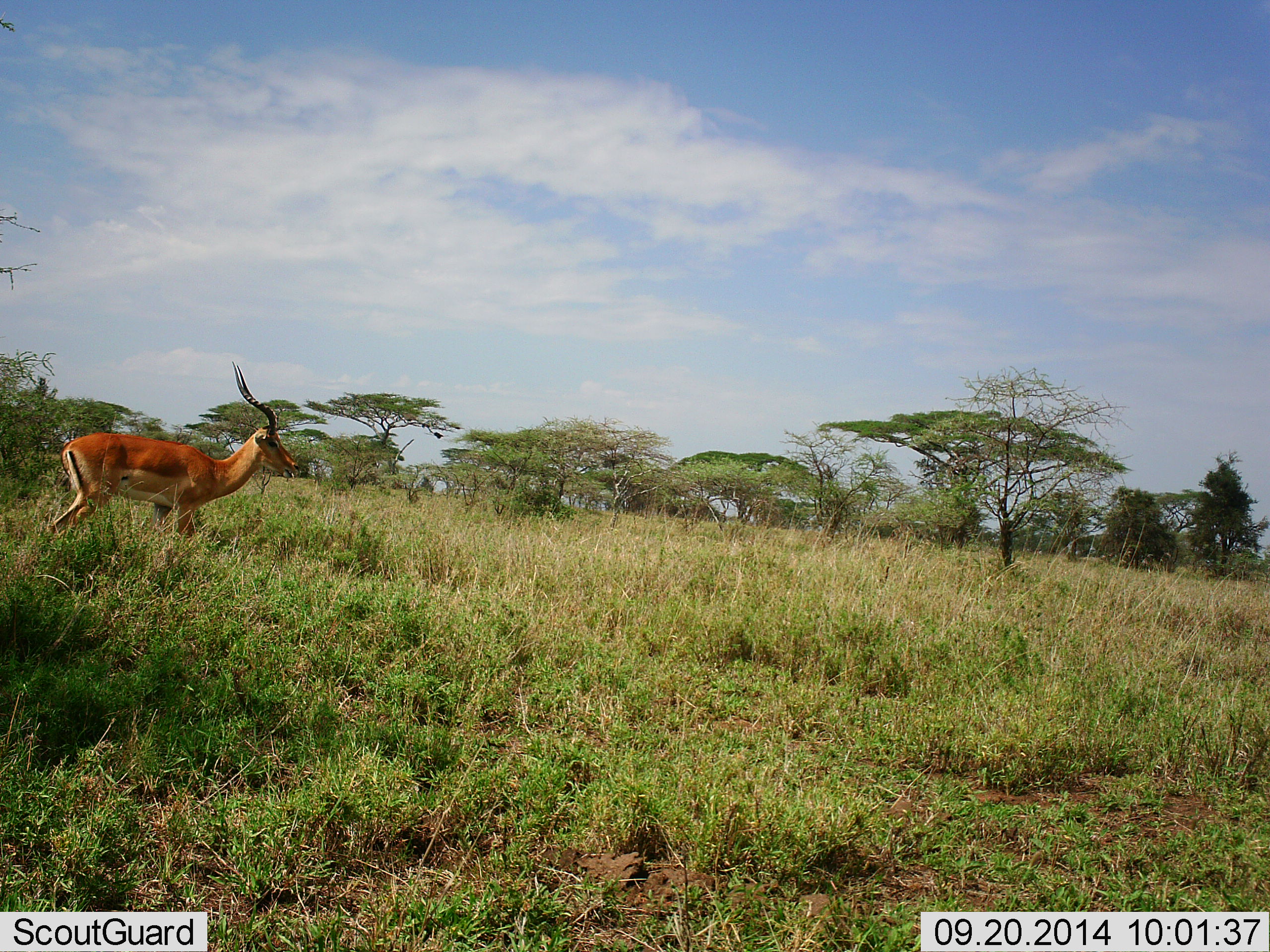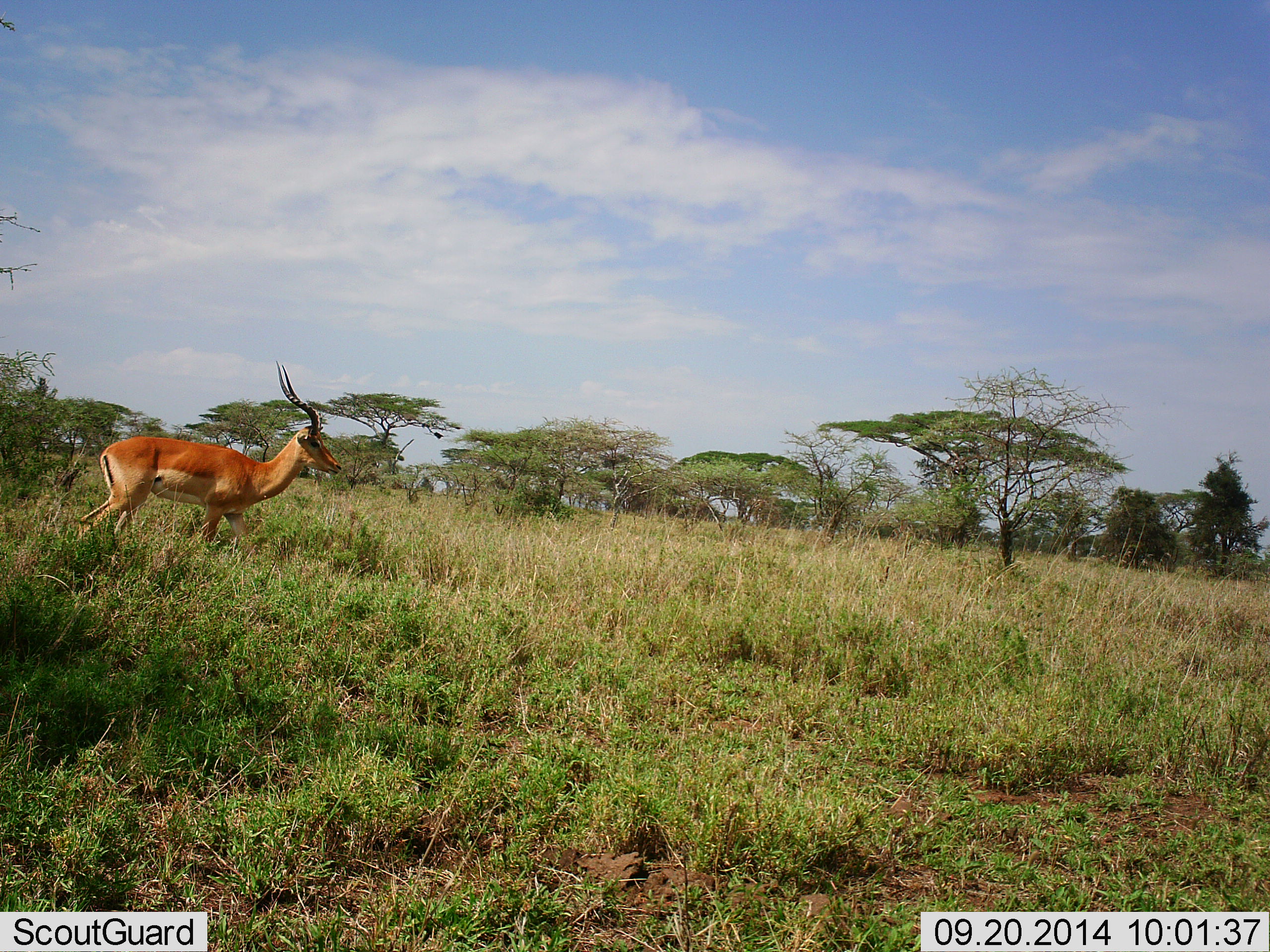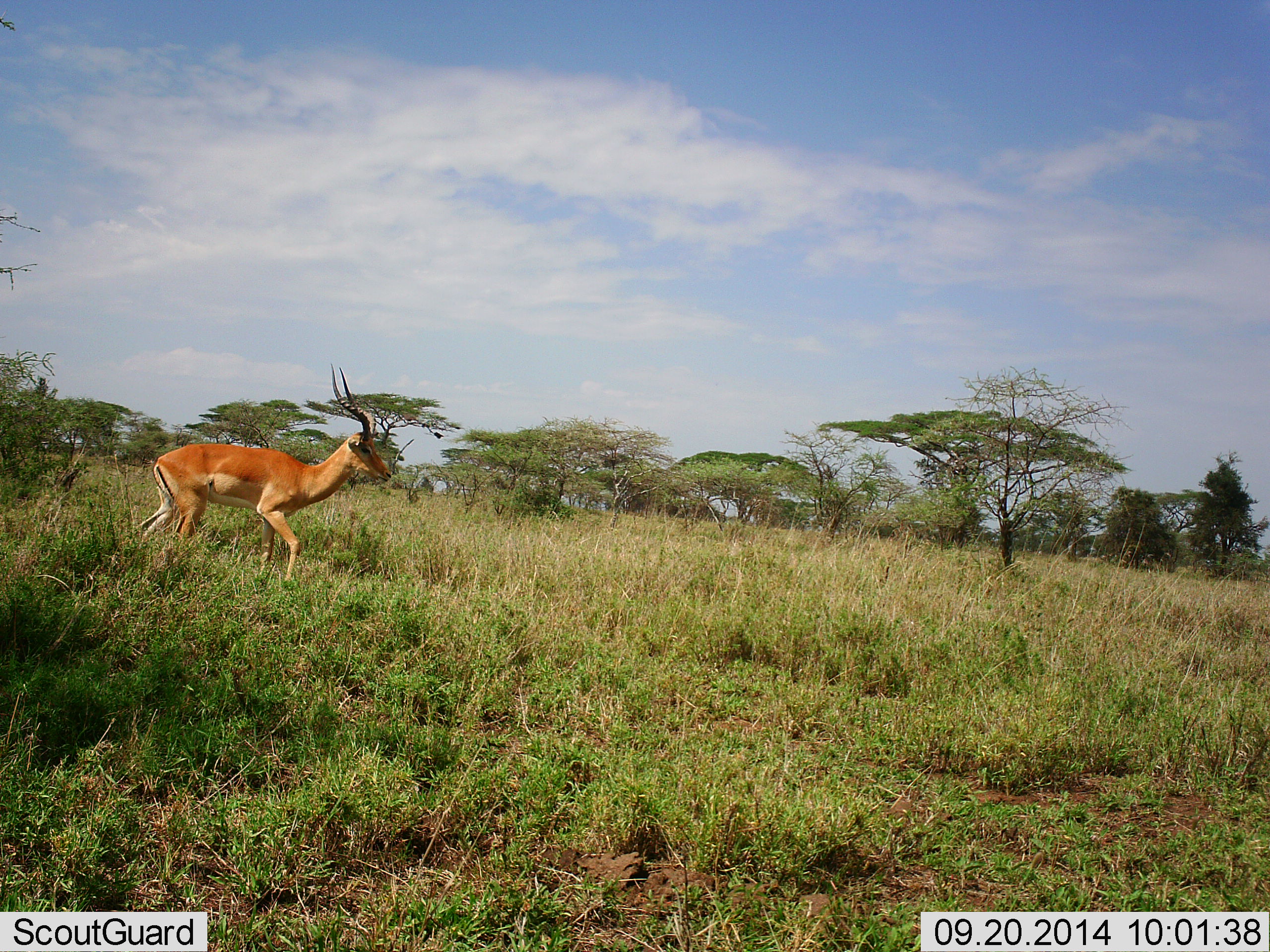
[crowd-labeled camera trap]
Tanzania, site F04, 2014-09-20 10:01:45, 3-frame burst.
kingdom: Animalia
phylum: Chordata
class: Mammalia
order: Artiodactyla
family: Bovidae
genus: Aepyceros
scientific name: Aepyceros melampus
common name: impala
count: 1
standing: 20%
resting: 0%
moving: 80%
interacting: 0%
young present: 0%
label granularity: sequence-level